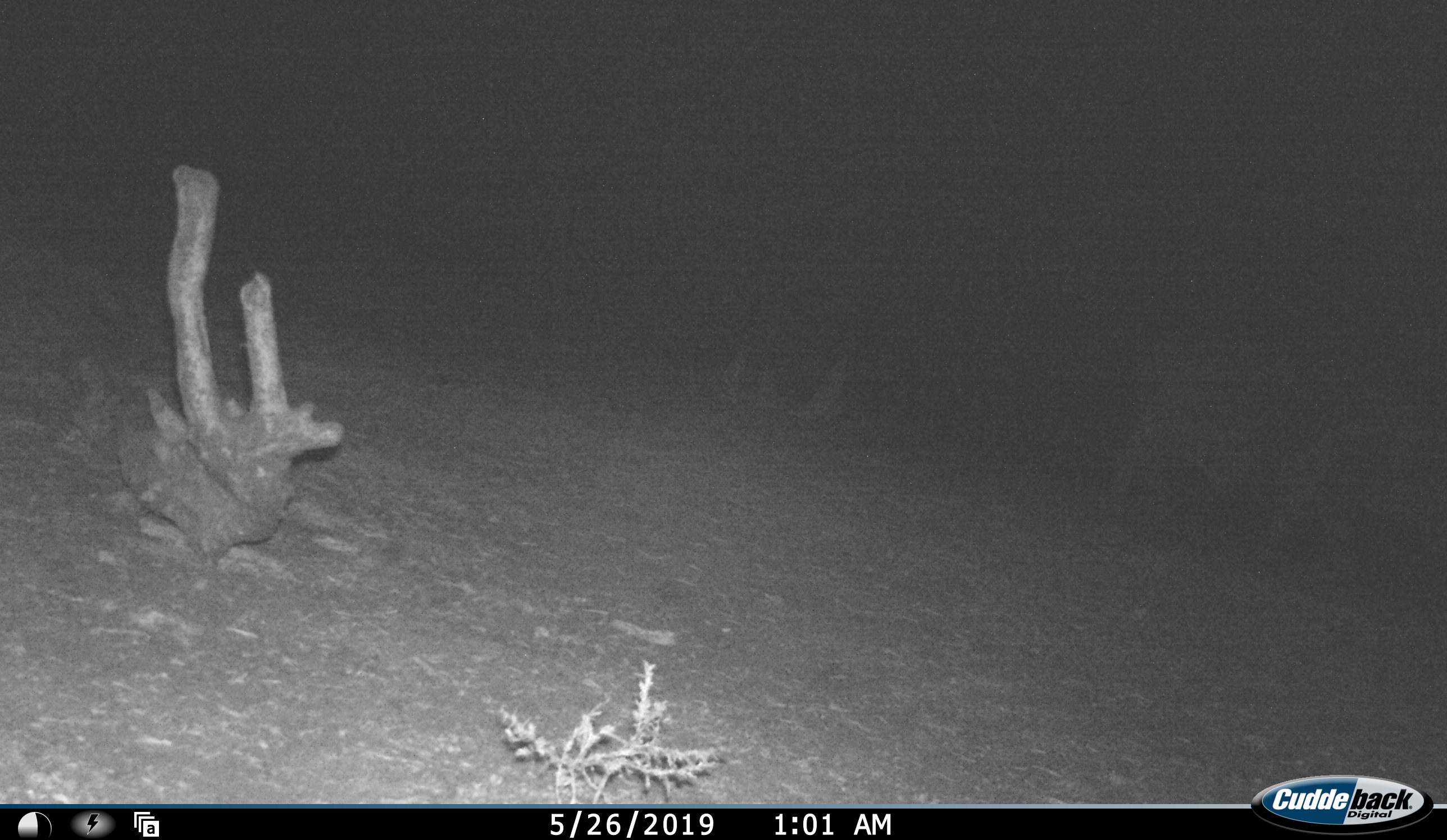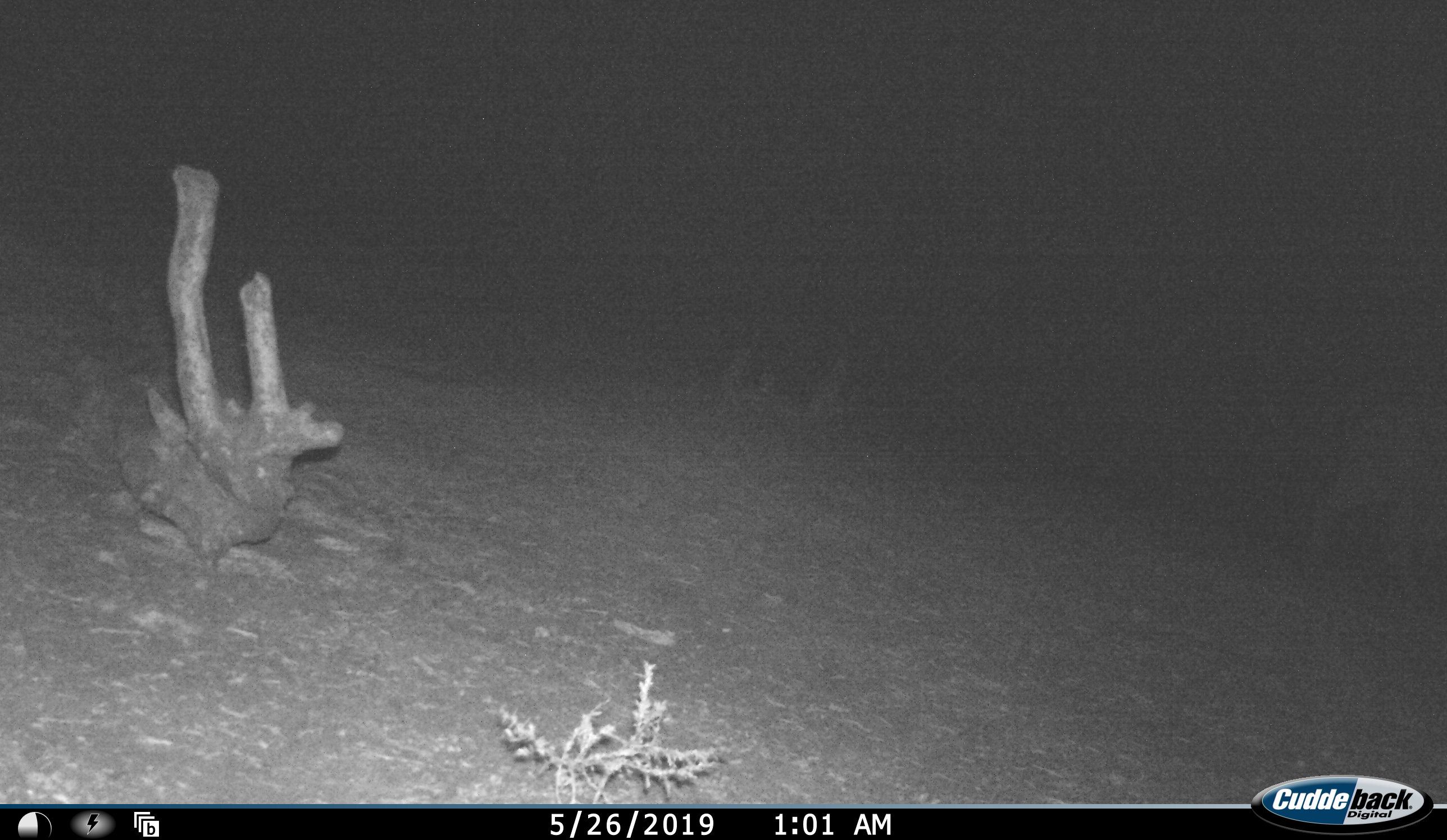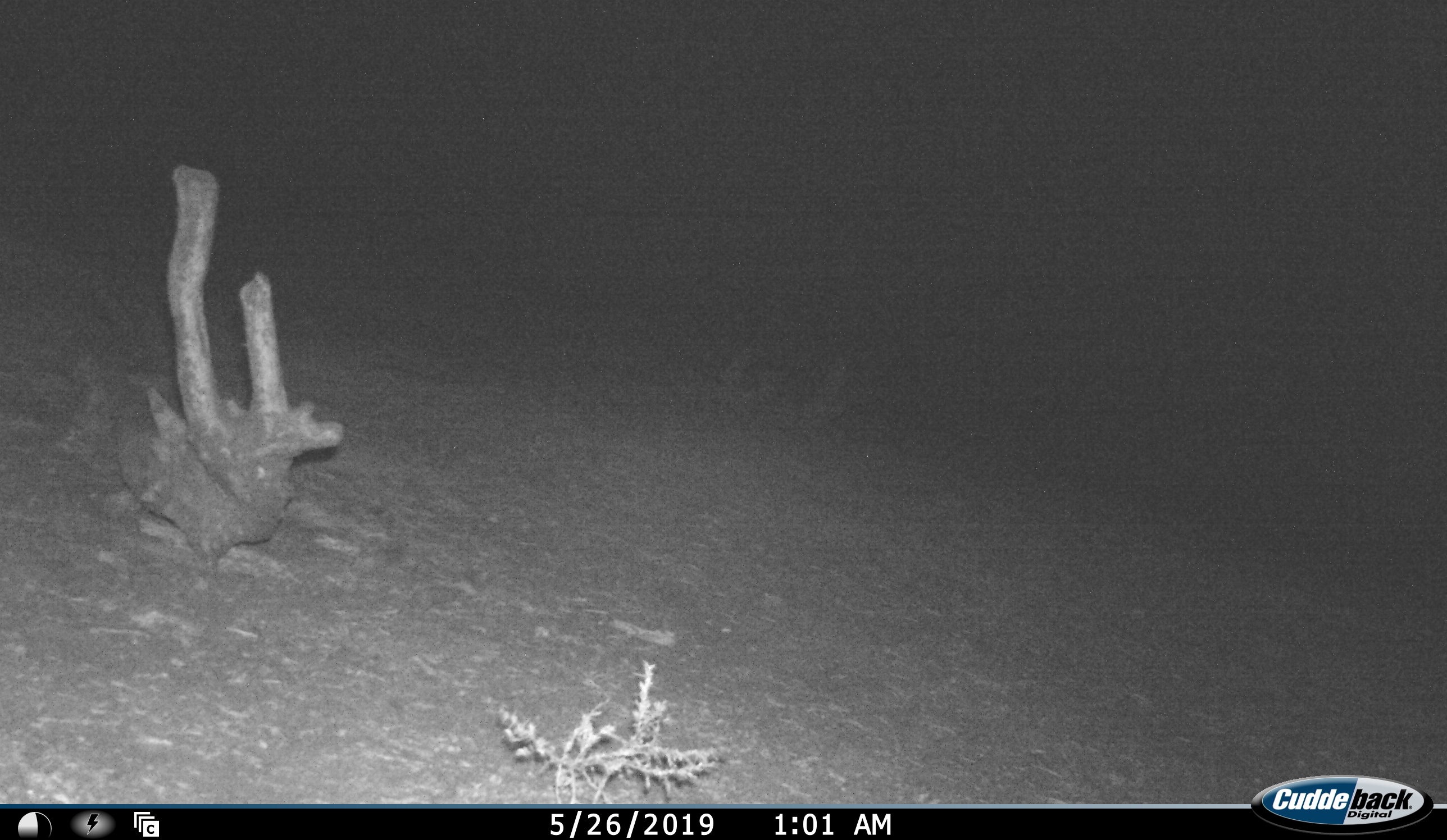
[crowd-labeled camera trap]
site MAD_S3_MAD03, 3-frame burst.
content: unidentified animal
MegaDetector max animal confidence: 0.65